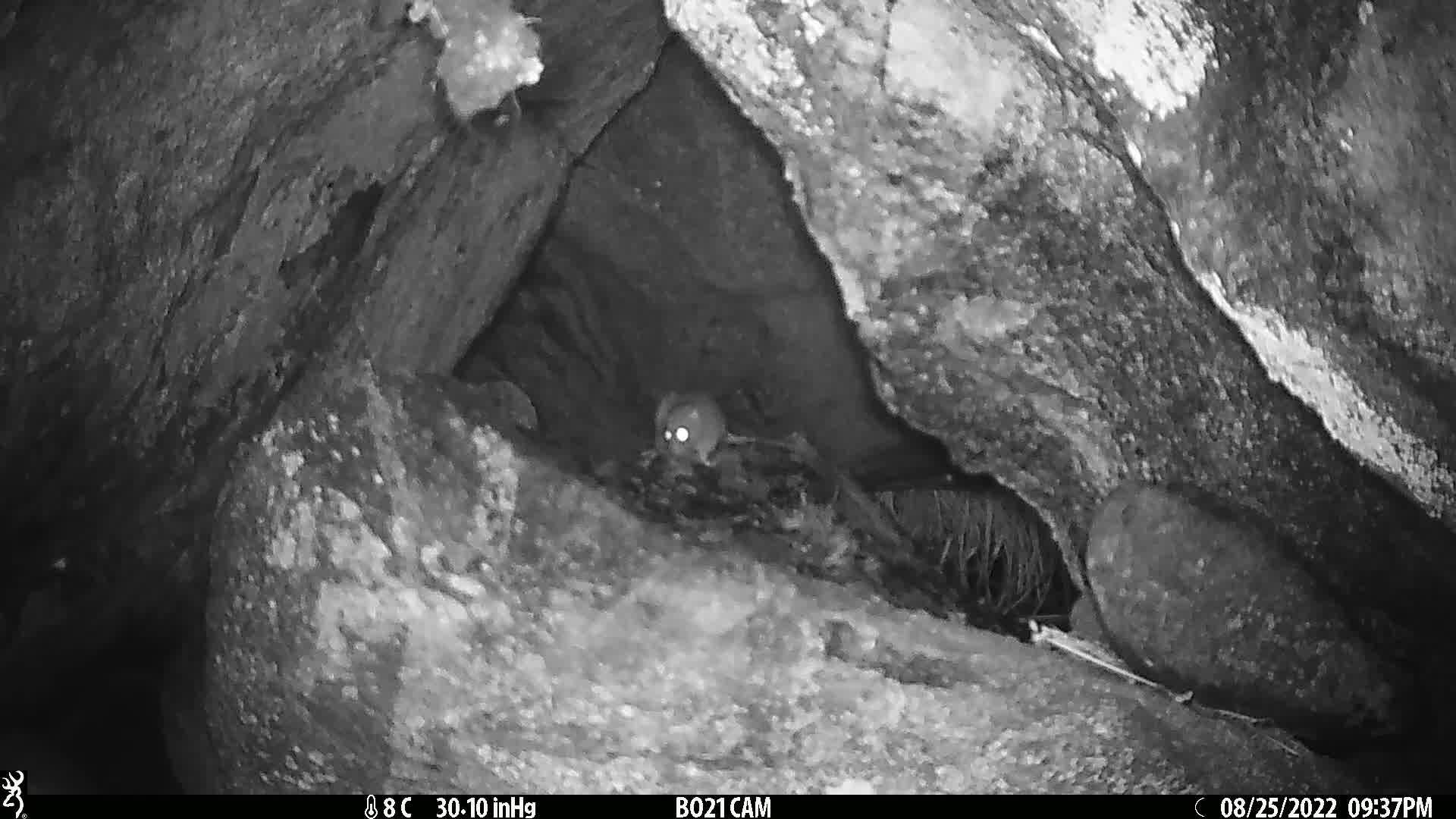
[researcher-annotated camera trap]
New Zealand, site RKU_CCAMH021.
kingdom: Animalia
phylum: Chordata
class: Mammalia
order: Rodentia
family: Muridae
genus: Rattus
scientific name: Rattus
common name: rat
Rat (Rattus).